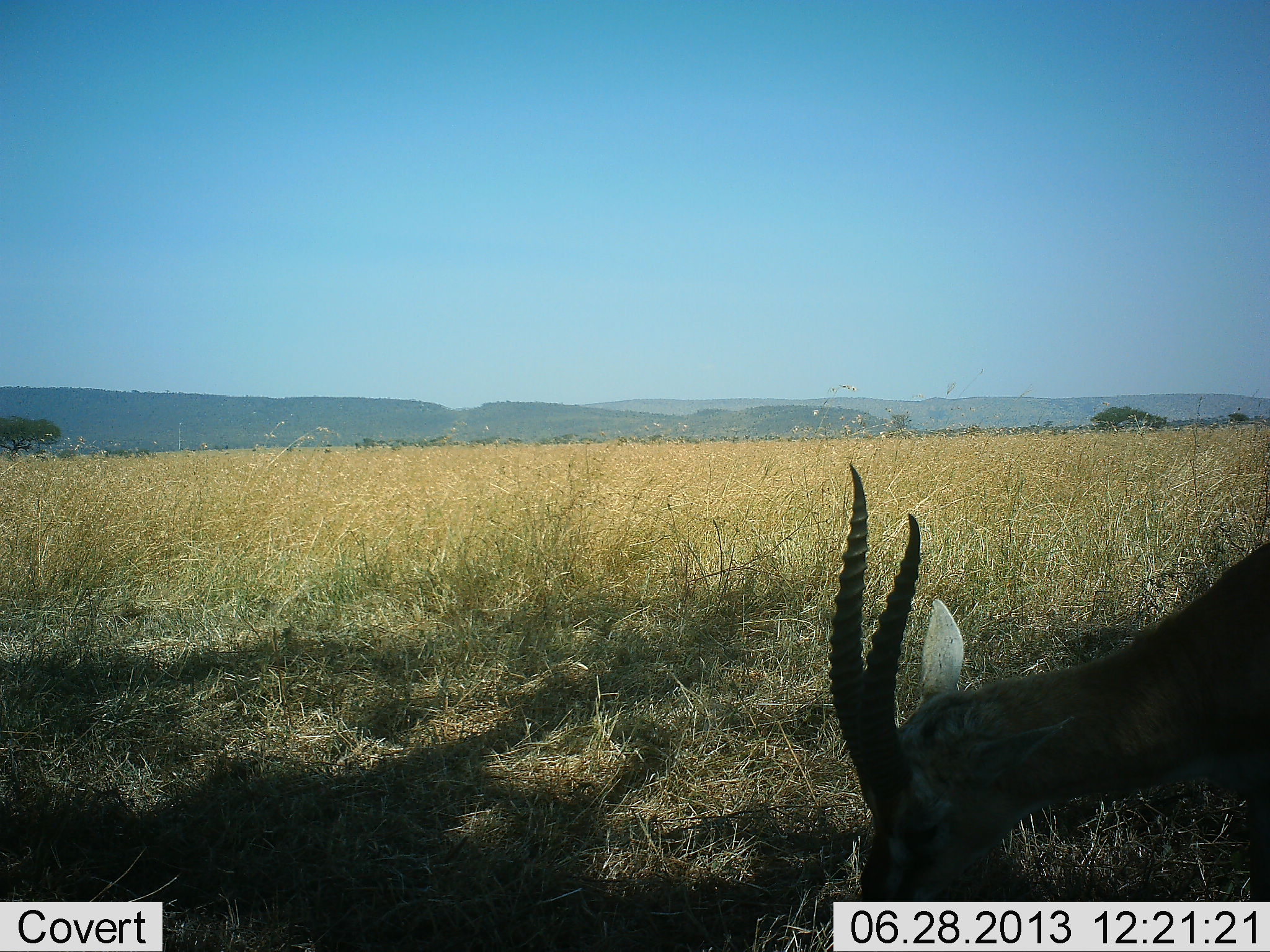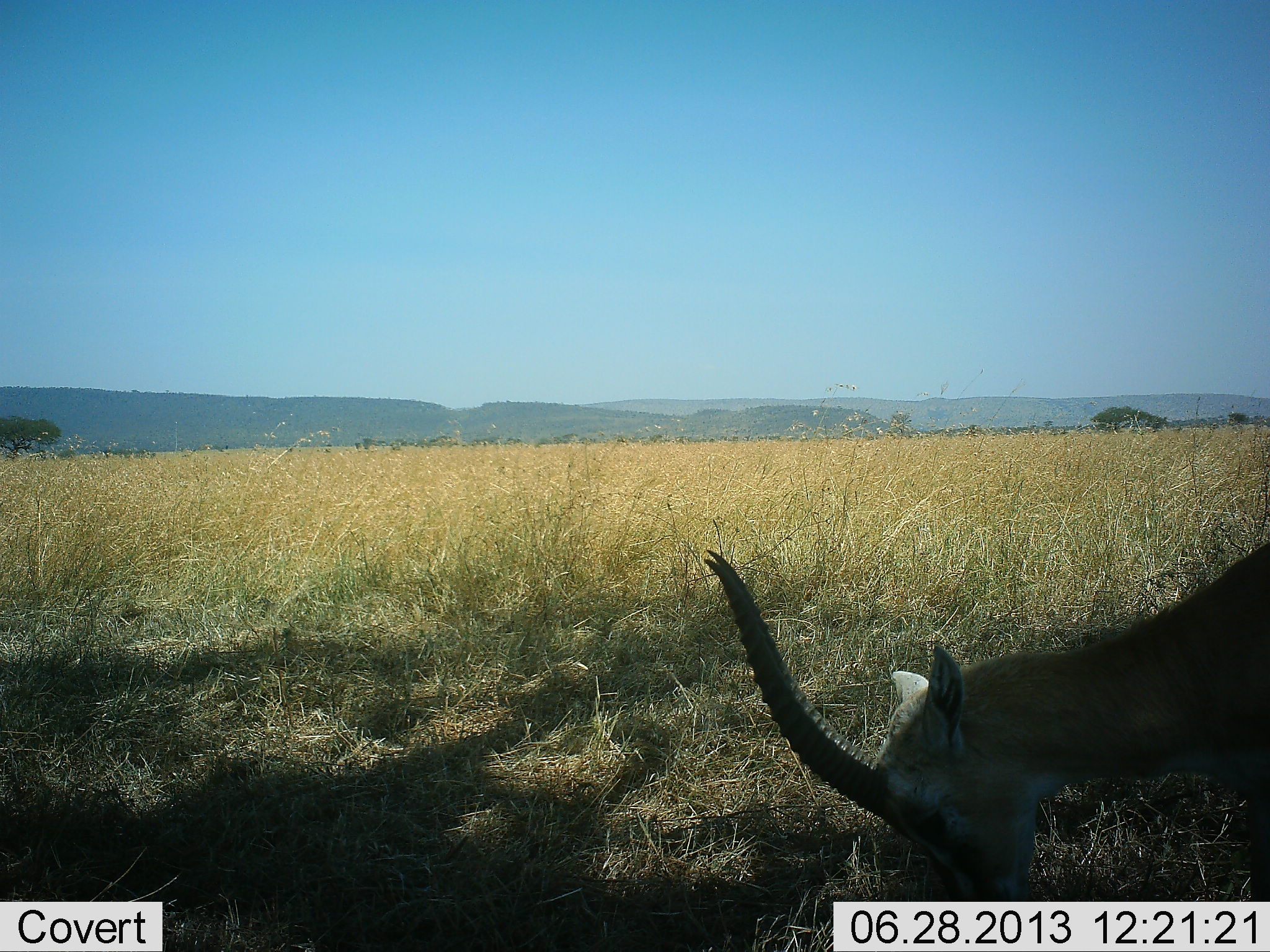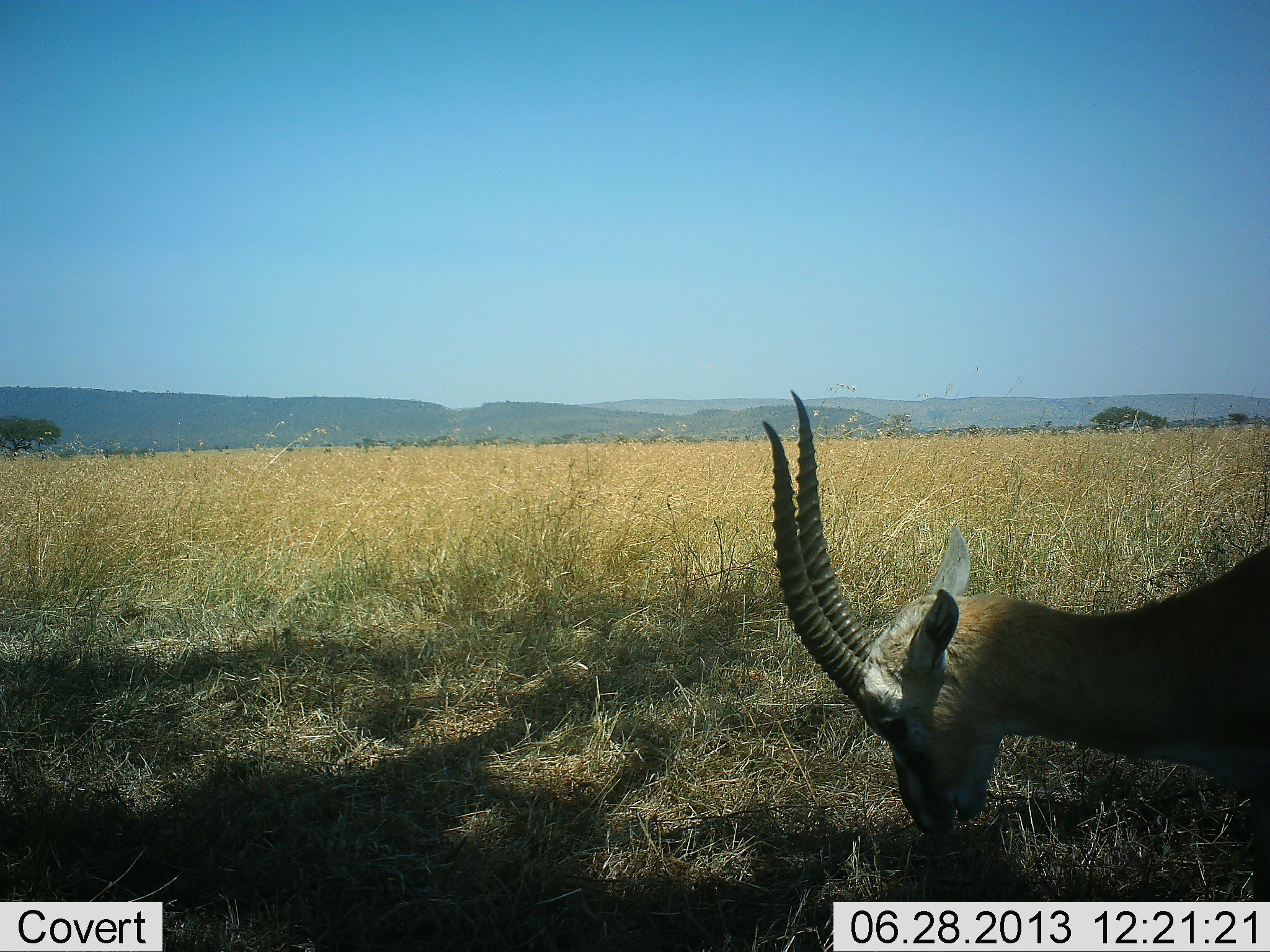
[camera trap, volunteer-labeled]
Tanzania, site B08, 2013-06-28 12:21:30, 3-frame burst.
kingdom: Animalia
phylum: Chordata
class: Mammalia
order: Artiodactyla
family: Bovidae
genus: Eudorcas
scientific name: Eudorcas thomsonii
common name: thomson's gazelle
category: gazellethomsons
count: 1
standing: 13%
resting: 0%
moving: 0%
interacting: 0%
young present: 0%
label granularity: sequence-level